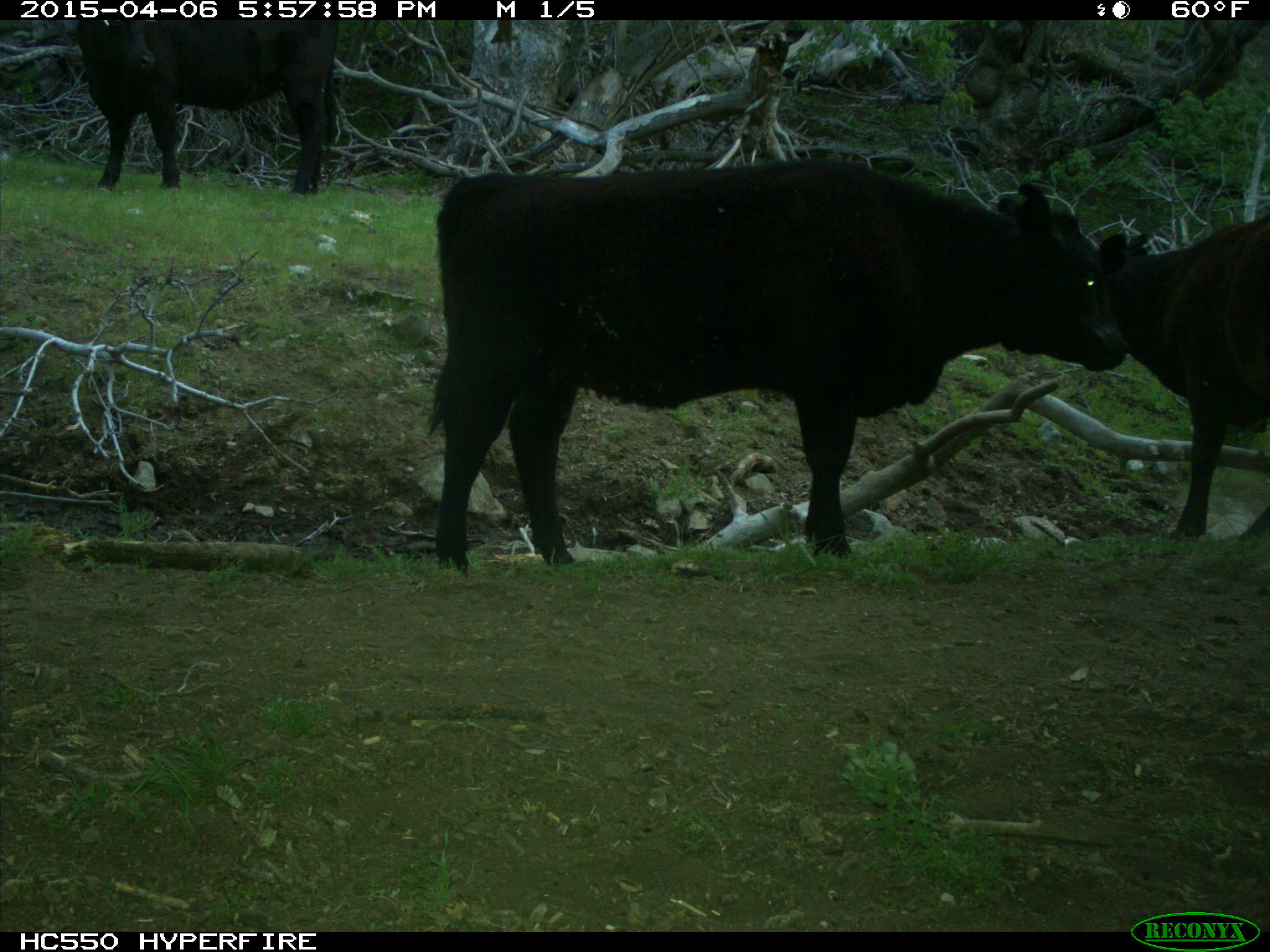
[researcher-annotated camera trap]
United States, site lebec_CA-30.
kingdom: Animalia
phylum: Chordata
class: Mammalia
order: Artiodactyla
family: Bovidae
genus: Bos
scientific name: Bos taurus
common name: domestic cow